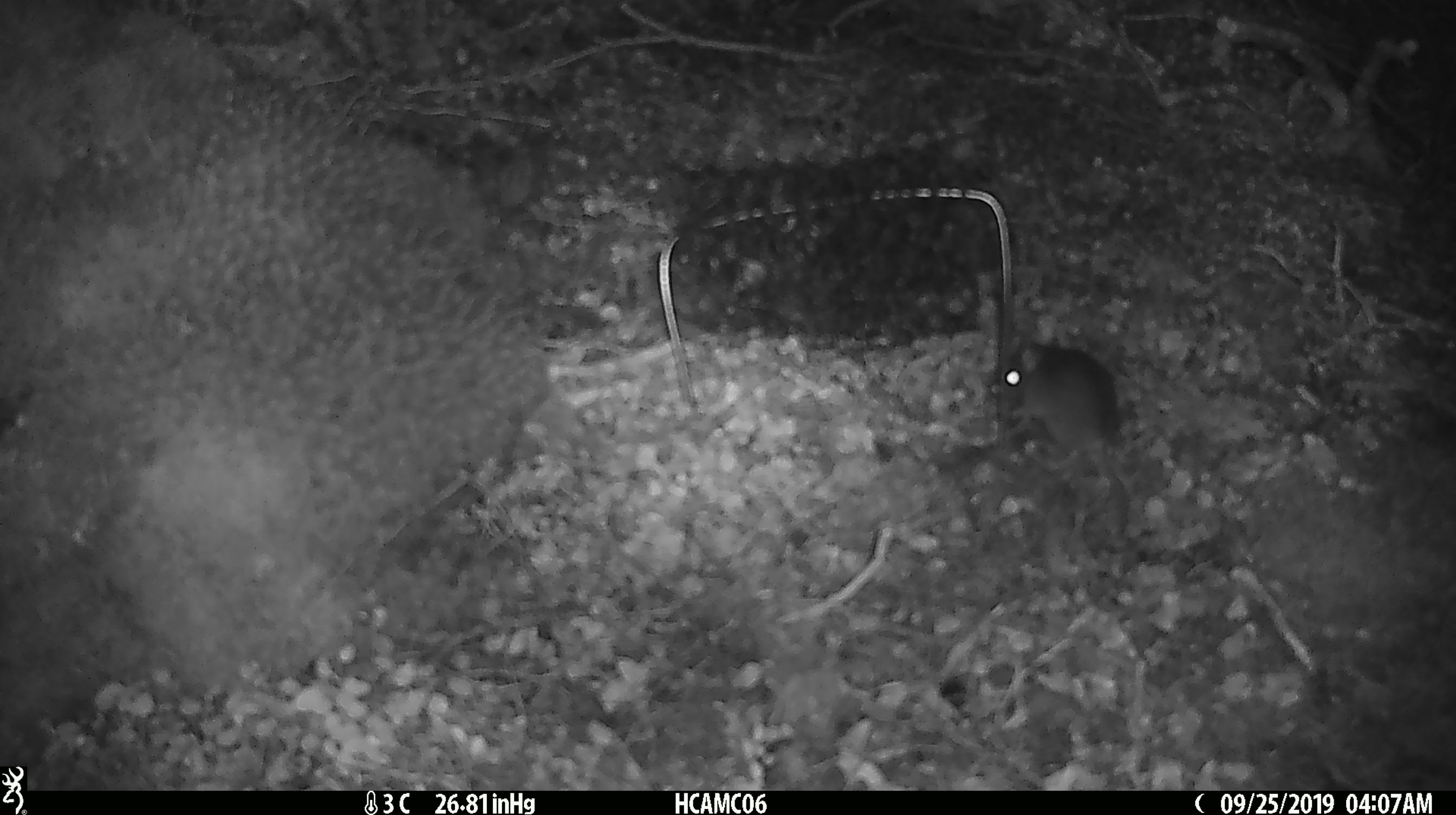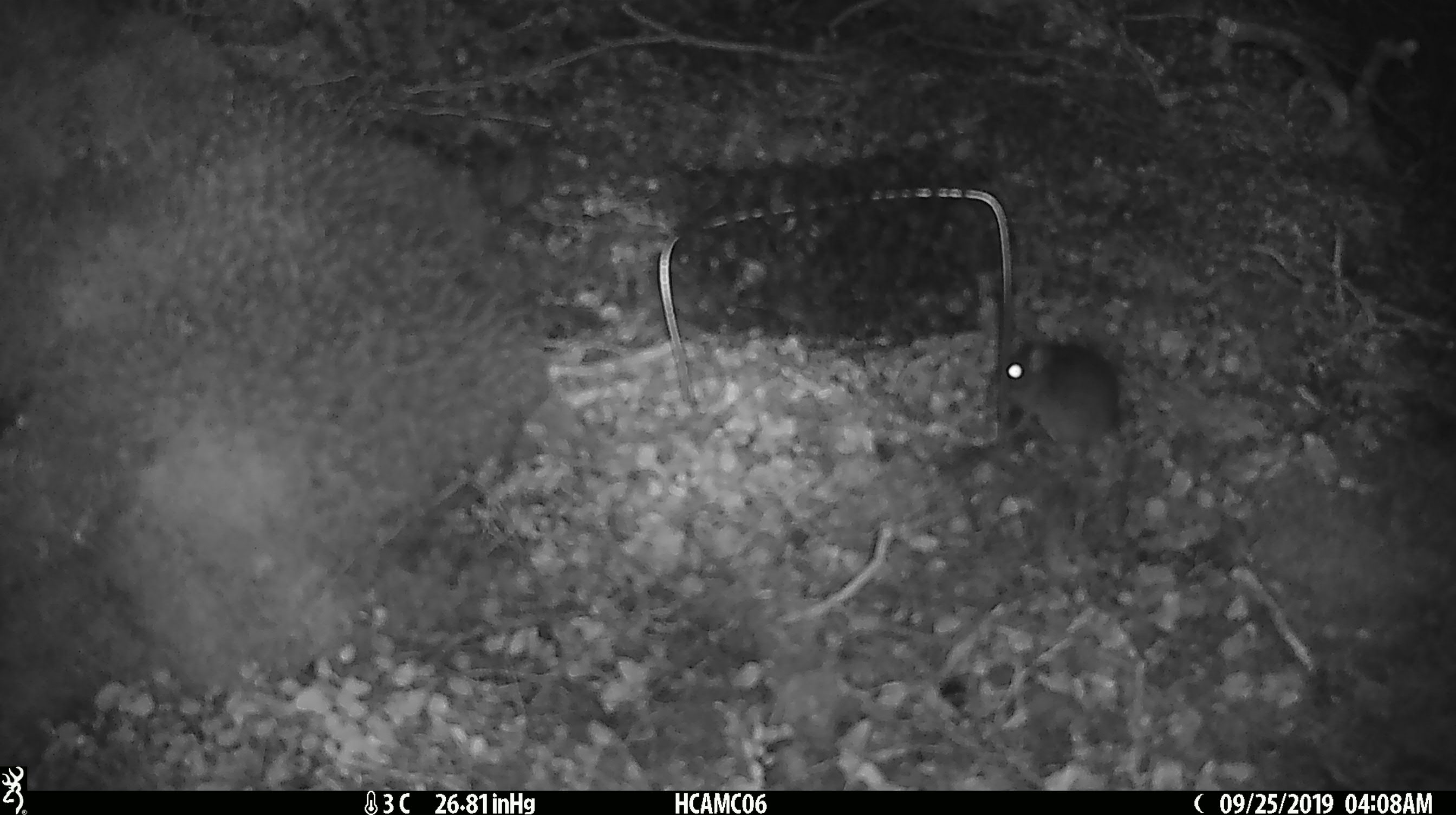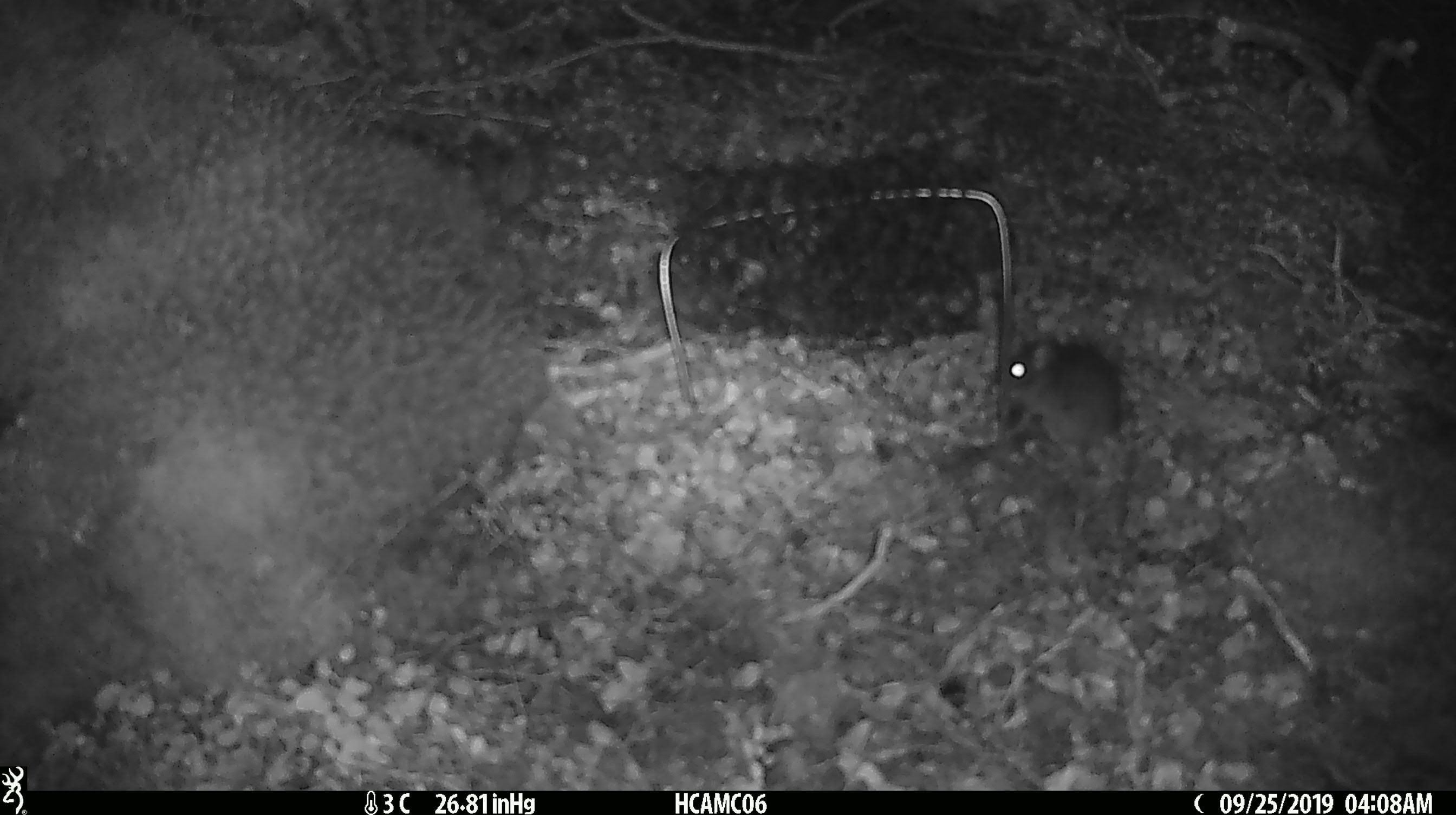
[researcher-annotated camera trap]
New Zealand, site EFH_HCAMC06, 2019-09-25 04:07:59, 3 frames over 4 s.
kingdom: Animalia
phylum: Chordata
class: Mammalia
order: Rodentia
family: Muridae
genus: Mus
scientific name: Mus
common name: mouse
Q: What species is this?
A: Mouse (Mus).